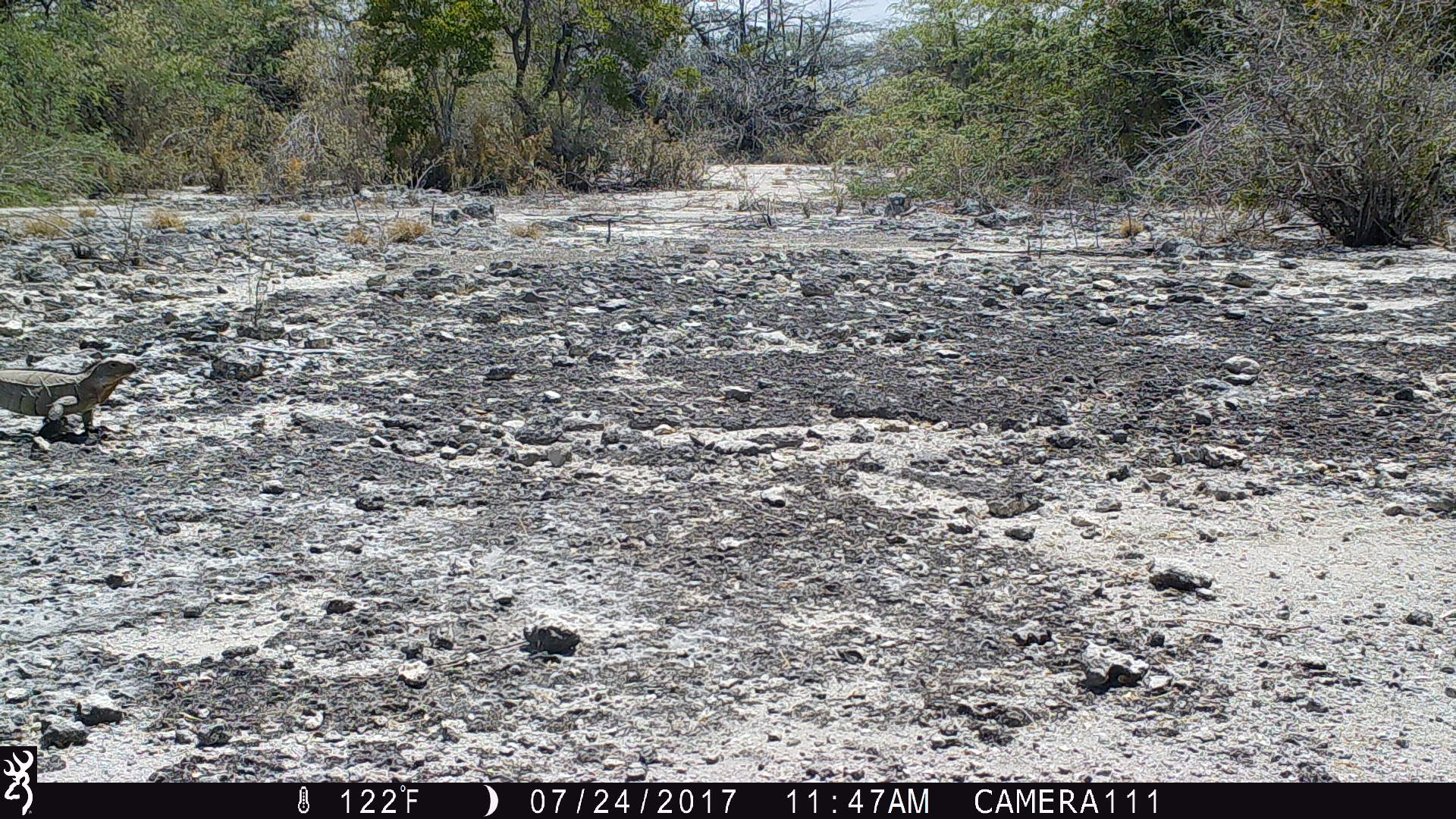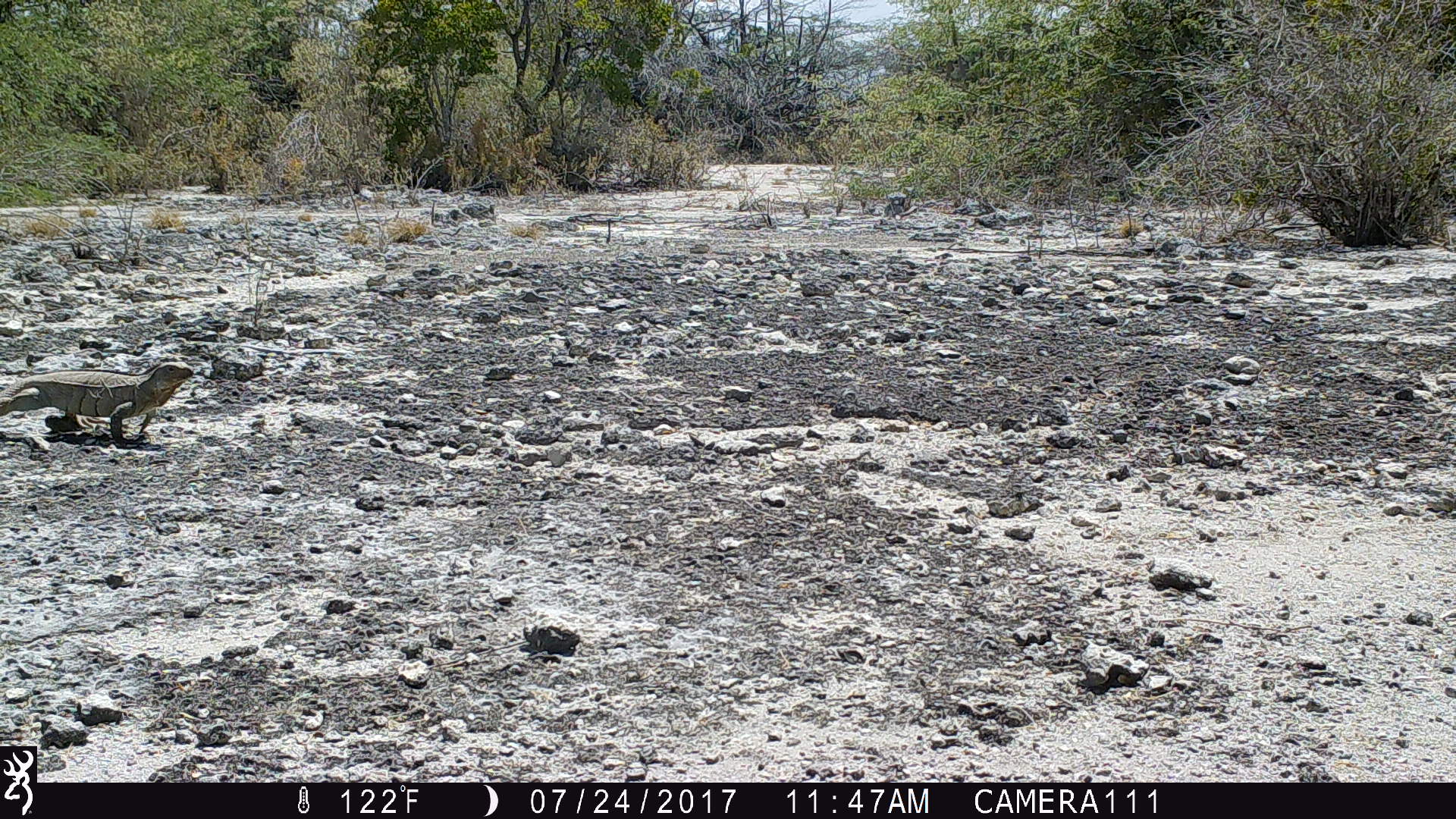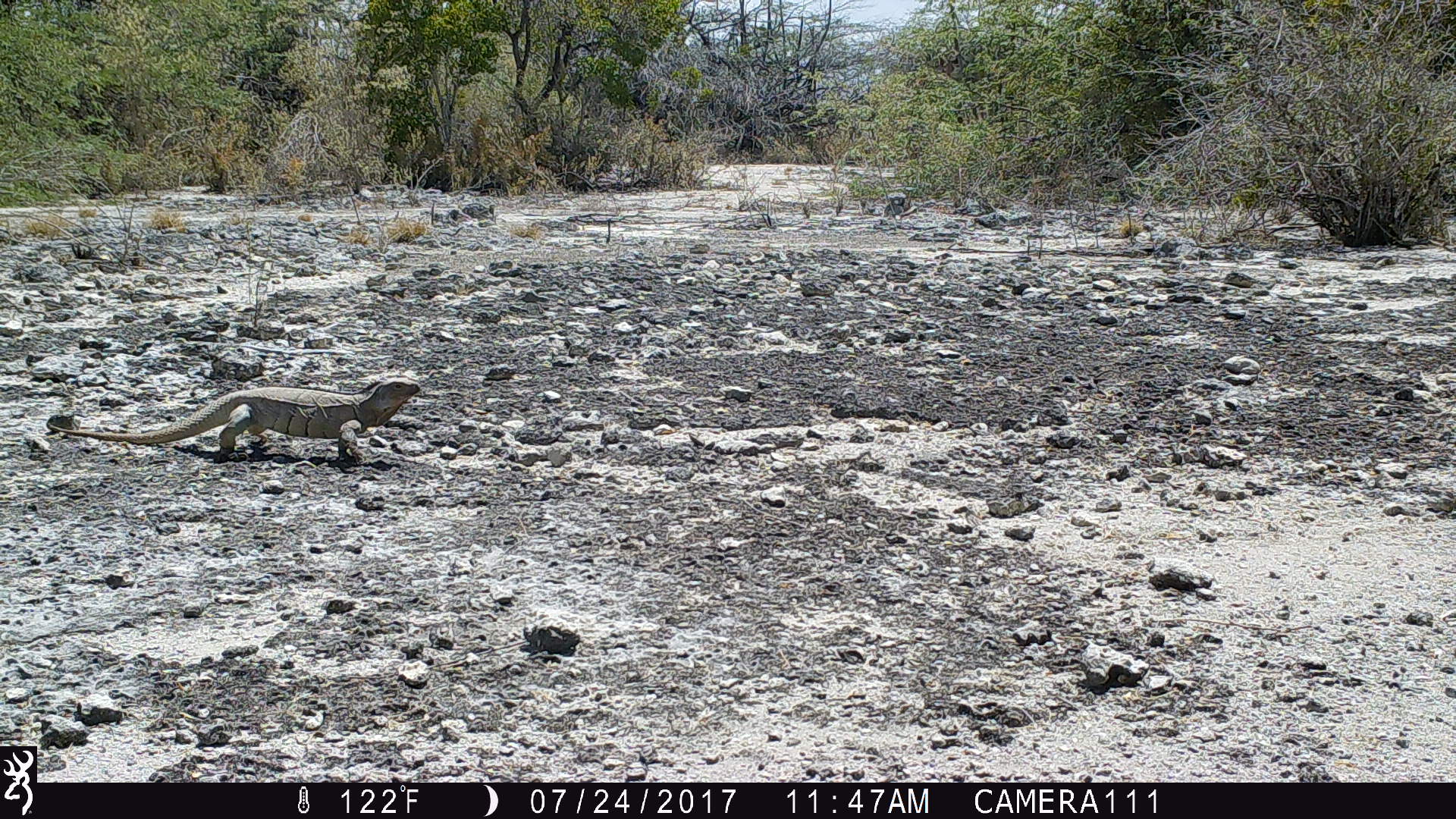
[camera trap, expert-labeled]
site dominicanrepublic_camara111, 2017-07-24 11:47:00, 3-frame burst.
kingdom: Animalia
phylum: Chordata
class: Reptilia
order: Squamata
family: Iguanidae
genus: Iguana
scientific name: Iguana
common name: typical iguanas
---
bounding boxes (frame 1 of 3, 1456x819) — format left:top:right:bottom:
iguana: 0:356:142:444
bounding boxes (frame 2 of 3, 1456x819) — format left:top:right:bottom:
iguana: 0:362:197:447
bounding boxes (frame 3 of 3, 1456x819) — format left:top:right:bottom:
iguana: 43:377:424:464